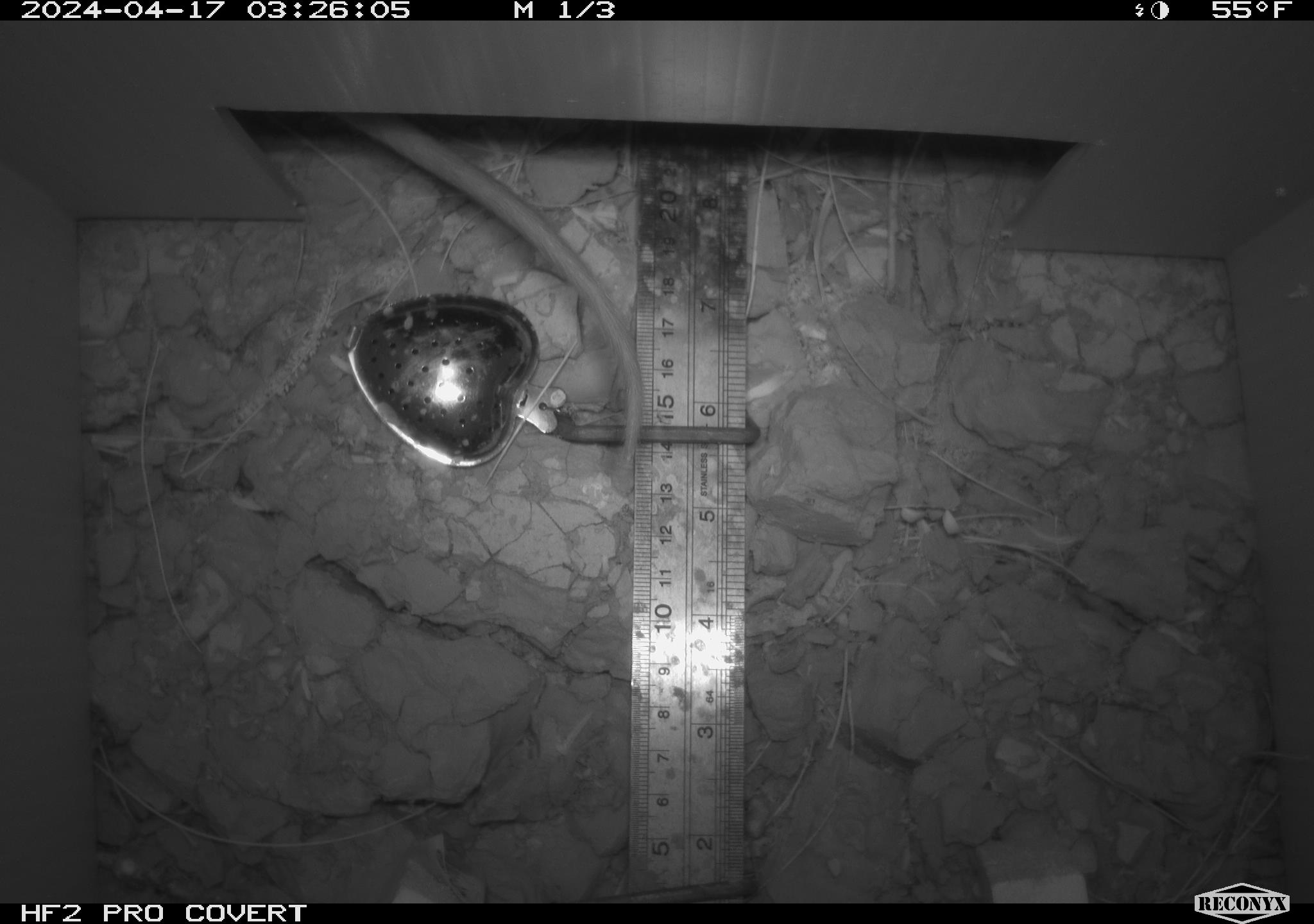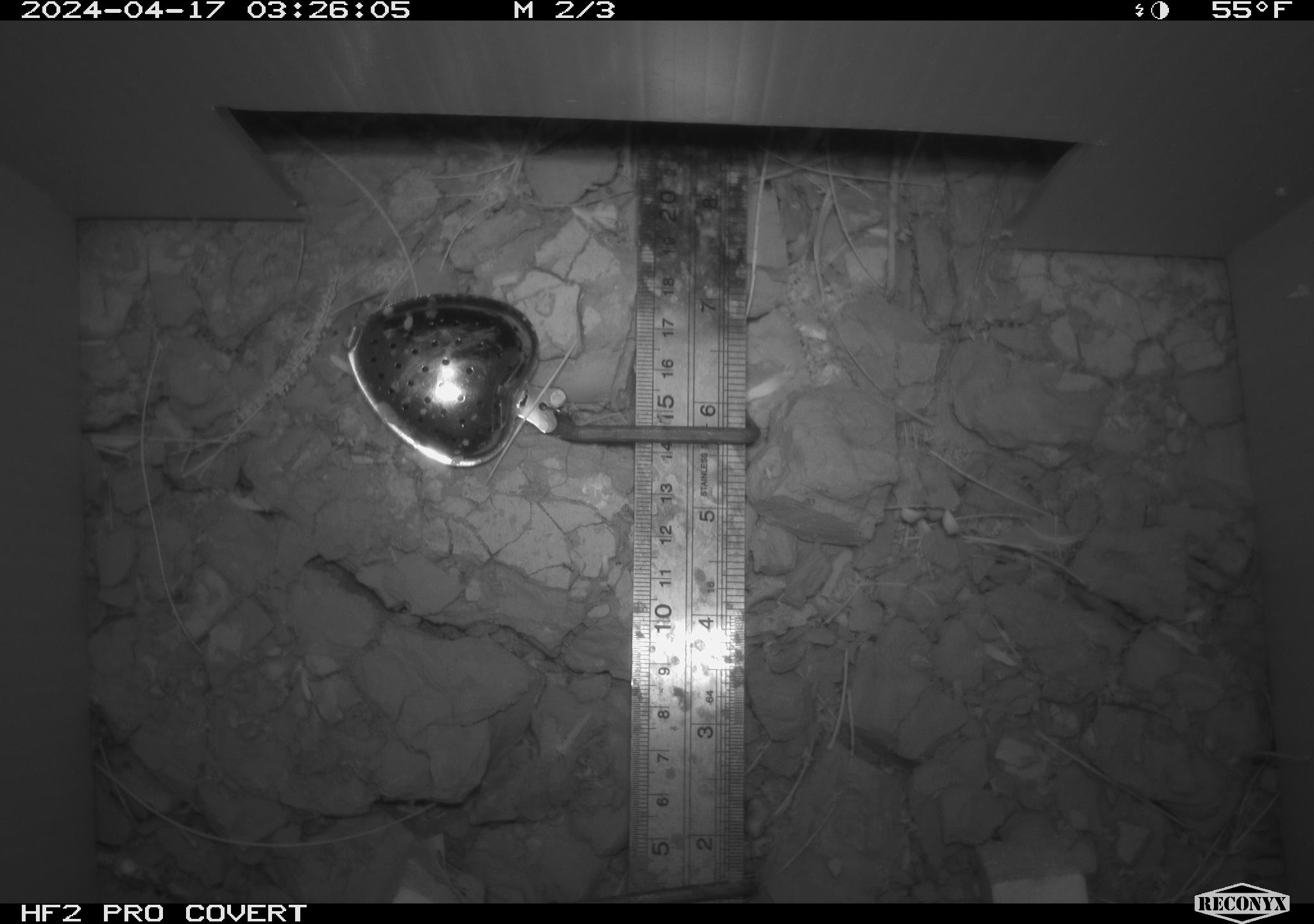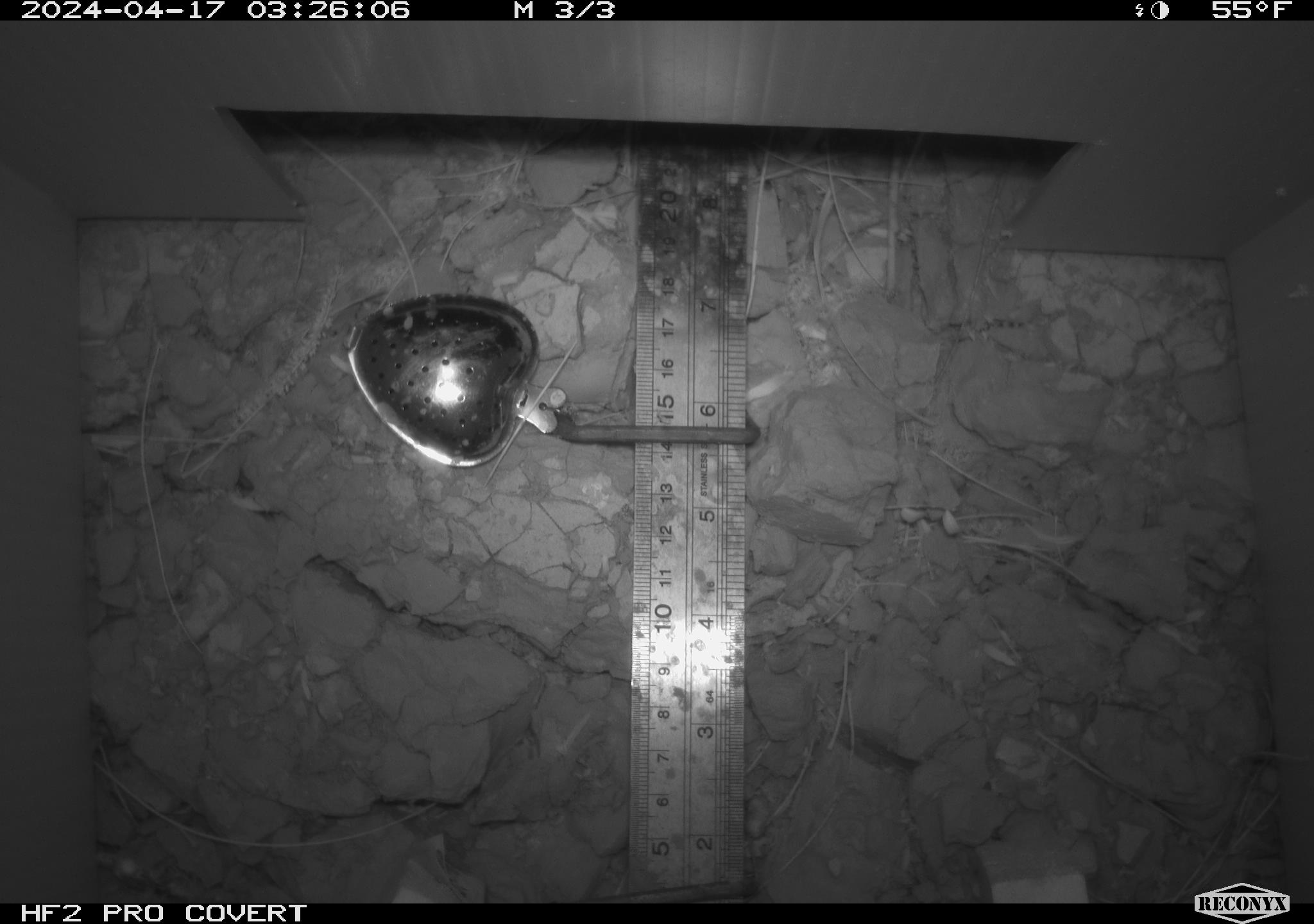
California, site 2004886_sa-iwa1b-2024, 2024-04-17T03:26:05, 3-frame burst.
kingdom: Animalia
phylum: Chordata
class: Mammalia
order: Rodentia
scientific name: Rodentia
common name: woodrat or rat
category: woodrat or rat species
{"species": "woodrat or rat species (woodrat or rat) (Rodentia)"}